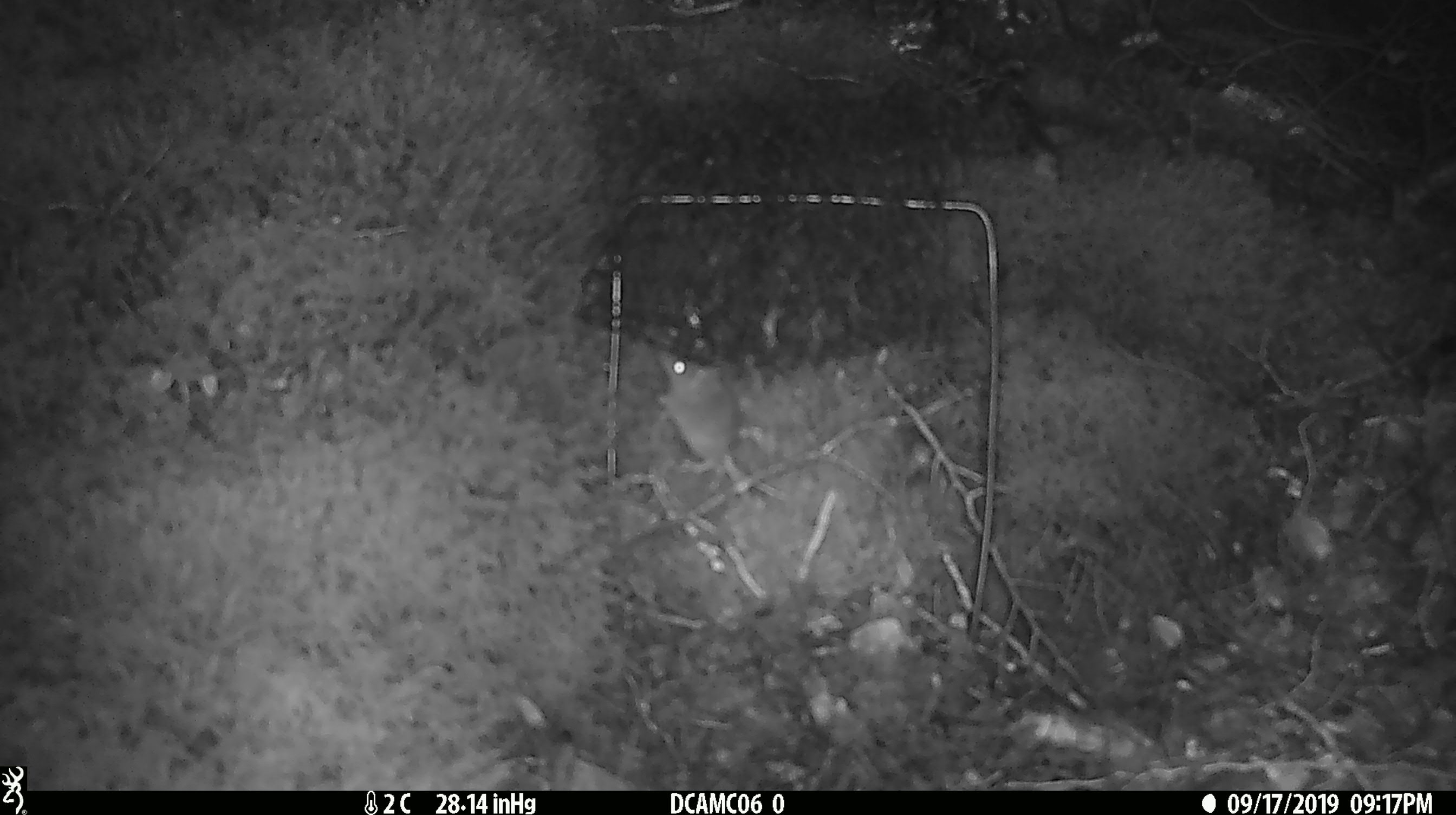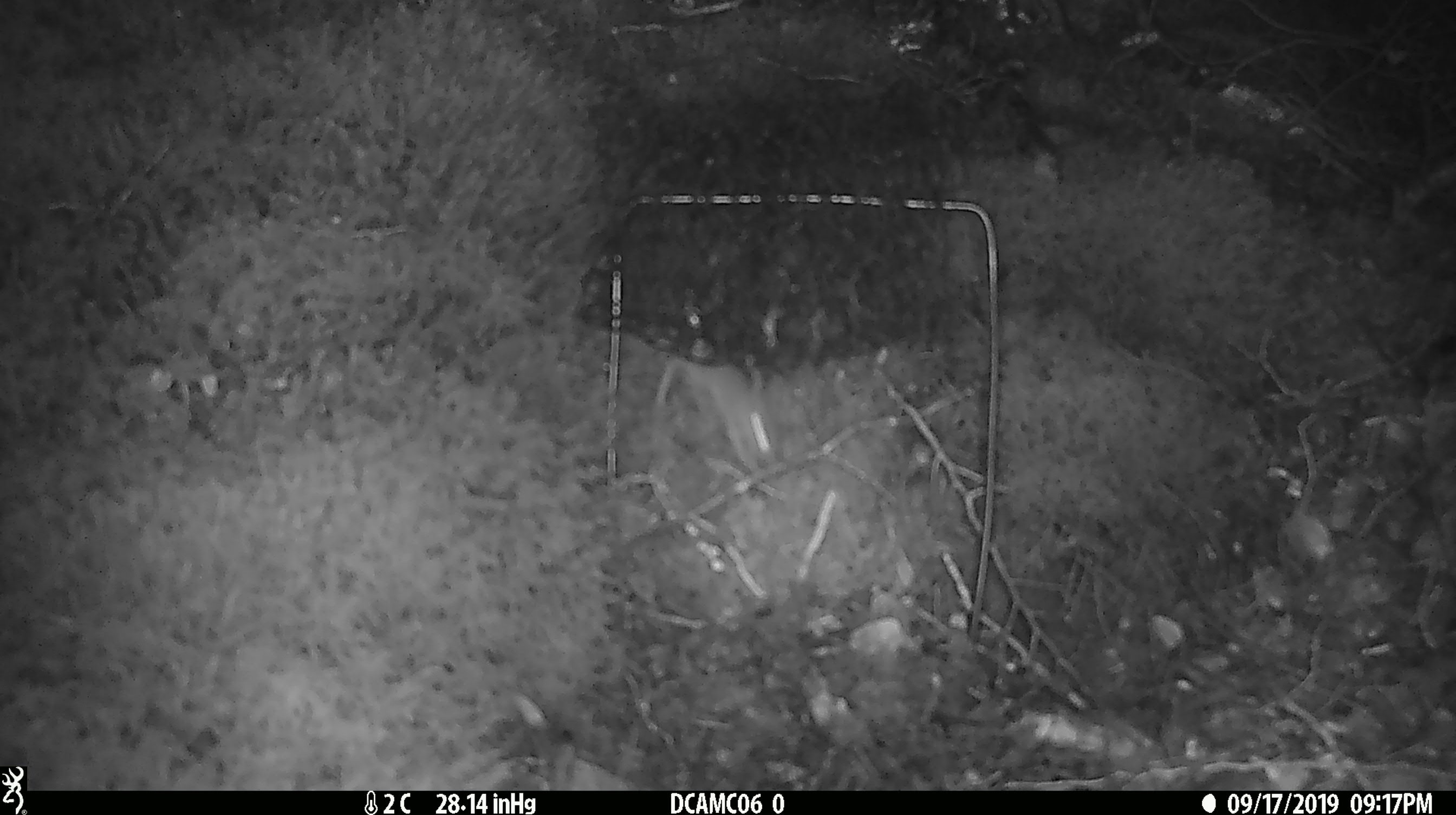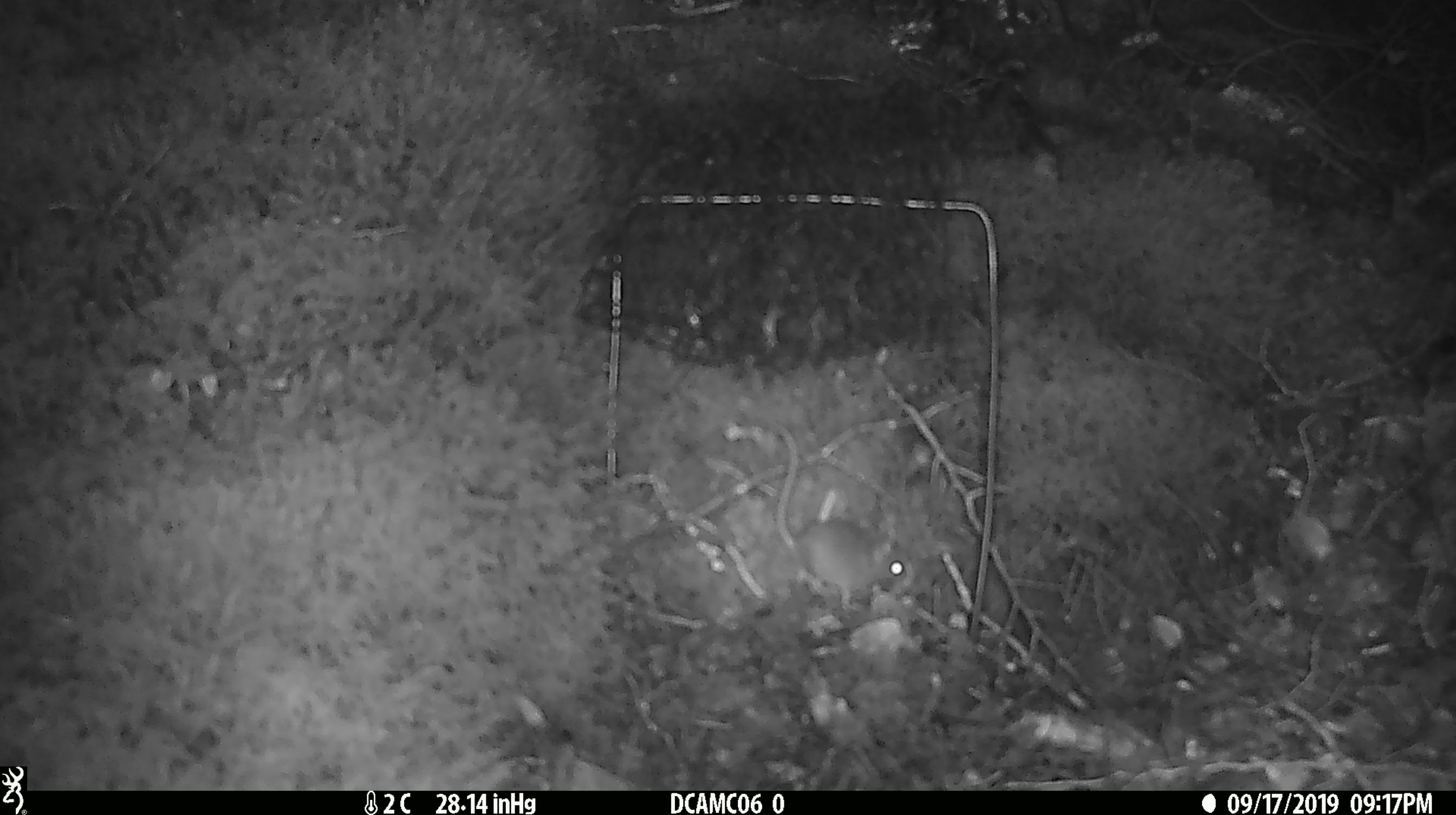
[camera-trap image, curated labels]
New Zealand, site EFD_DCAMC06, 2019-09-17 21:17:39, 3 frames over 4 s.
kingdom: Animalia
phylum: Chordata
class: Mammalia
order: Rodentia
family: Muridae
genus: Mus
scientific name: Mus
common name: mouse